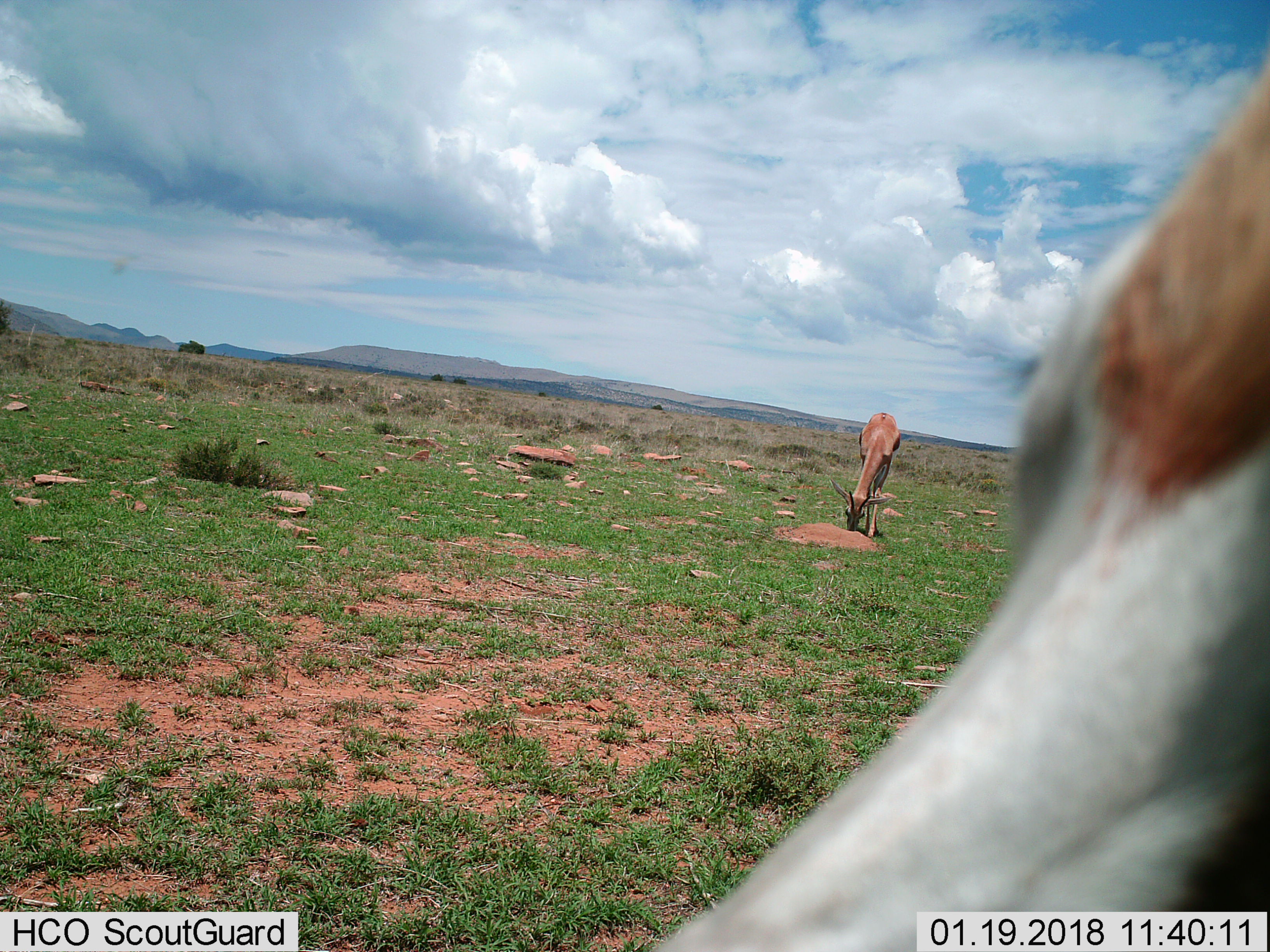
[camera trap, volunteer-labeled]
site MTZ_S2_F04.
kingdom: Animalia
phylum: Chordata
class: Mammalia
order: Artiodactyla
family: Bovidae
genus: Antidorcas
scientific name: Antidorcas marsupialis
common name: springbok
Springbok (Antidorcas marsupialis), count 2. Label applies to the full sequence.